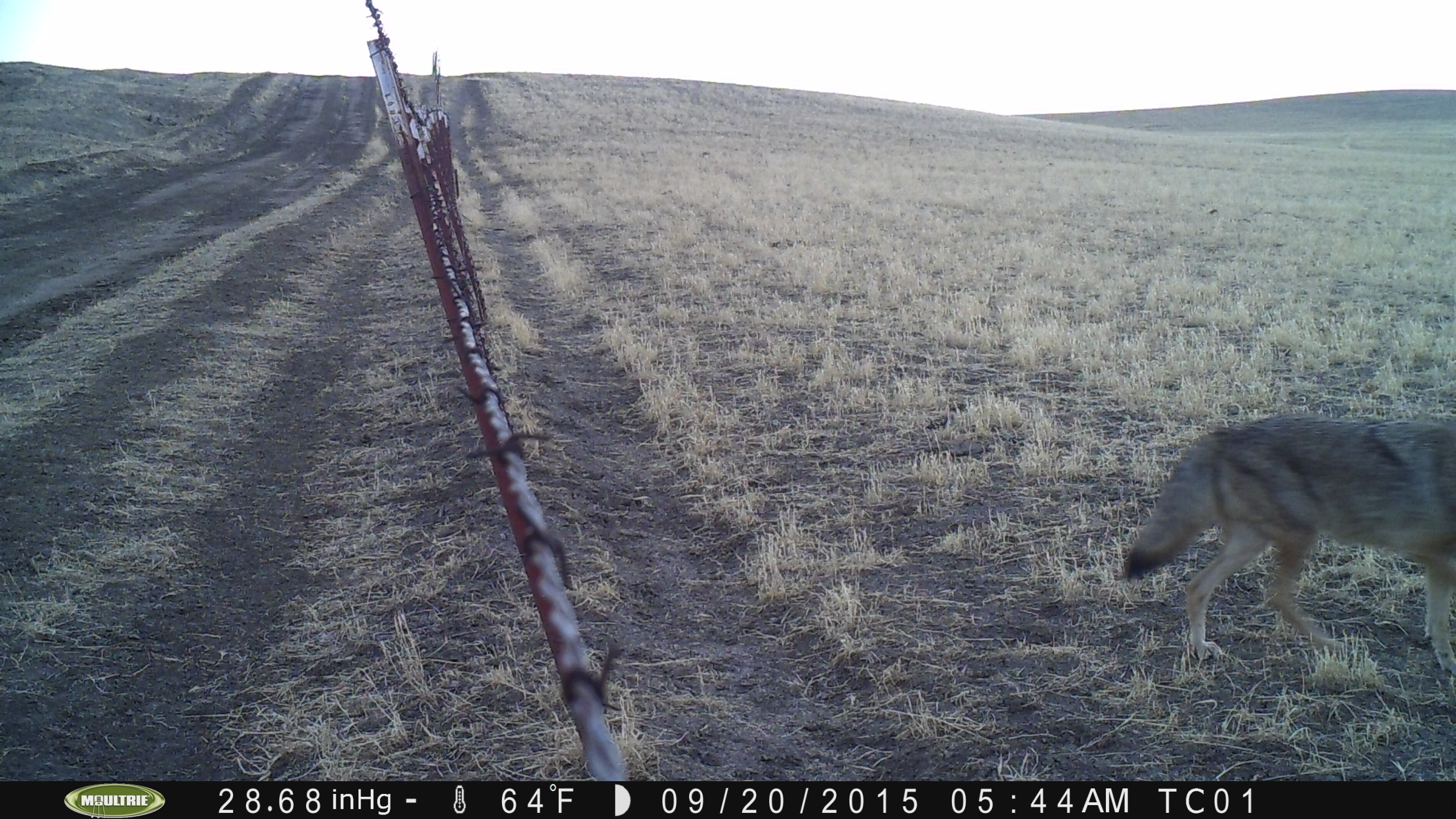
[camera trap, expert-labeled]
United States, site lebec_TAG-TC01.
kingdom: Animalia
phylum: Chordata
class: Mammalia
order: Carnivora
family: Canidae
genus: Canis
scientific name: Canis latrans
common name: coyote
Canis latrans (coyote).